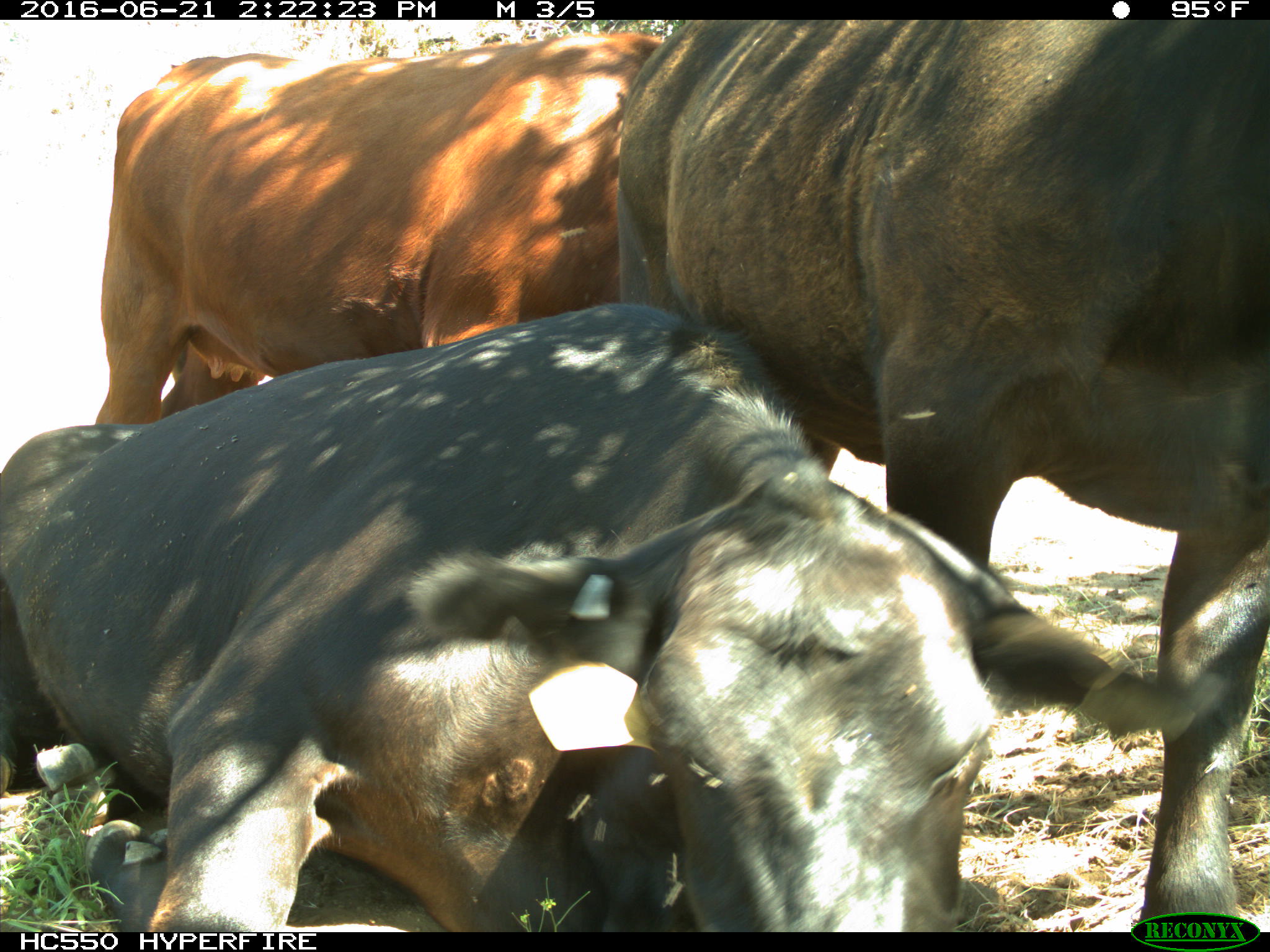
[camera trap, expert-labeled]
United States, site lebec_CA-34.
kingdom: Animalia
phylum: Chordata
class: Mammalia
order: Artiodactyla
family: Bovidae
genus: Bos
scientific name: Bos taurus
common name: domestic cow